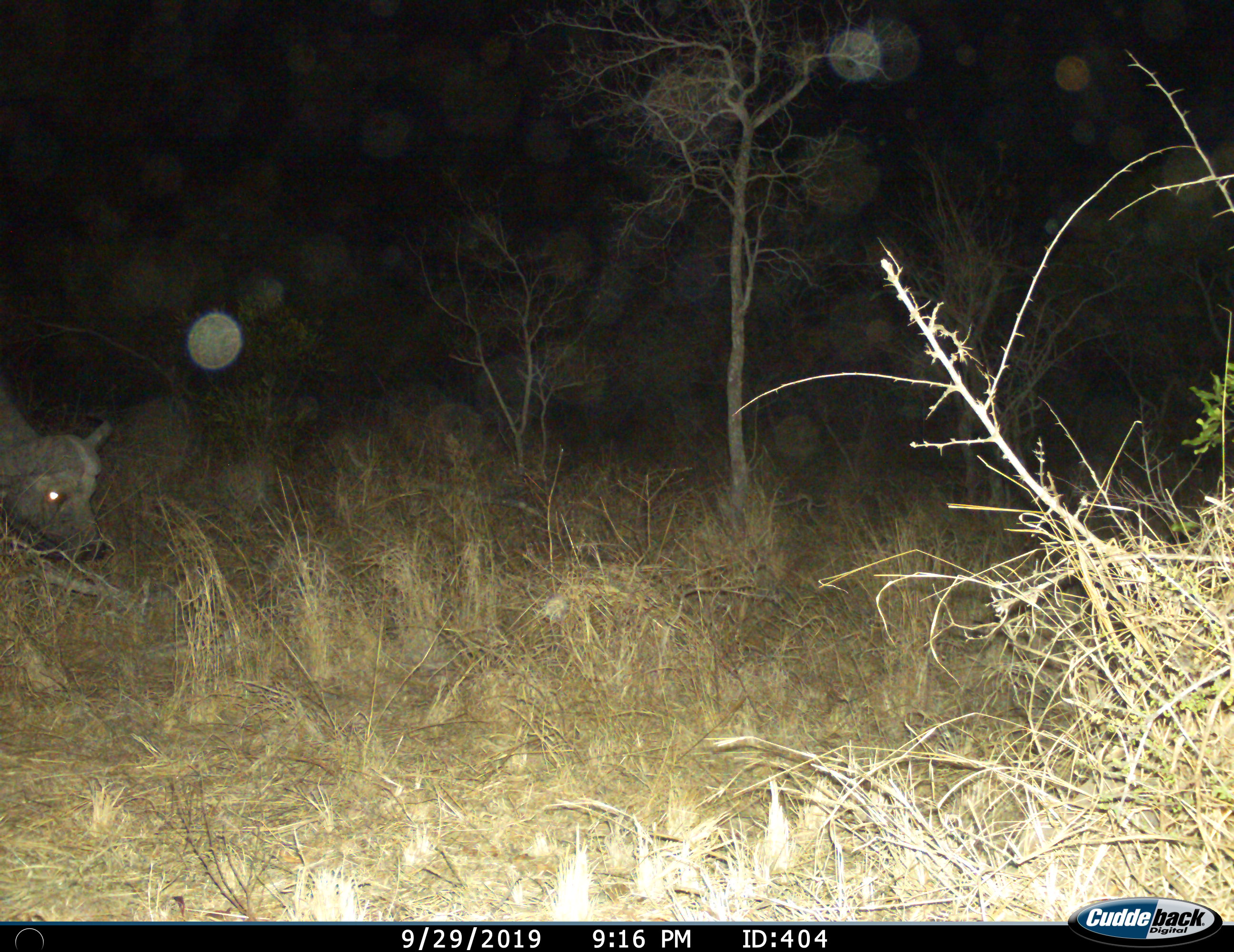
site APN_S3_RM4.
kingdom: Animalia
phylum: Chordata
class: Mammalia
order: Artiodactyla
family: Bovidae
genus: Syncerus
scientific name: Syncerus caffer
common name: african buffalo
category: buffalo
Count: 1.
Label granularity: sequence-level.